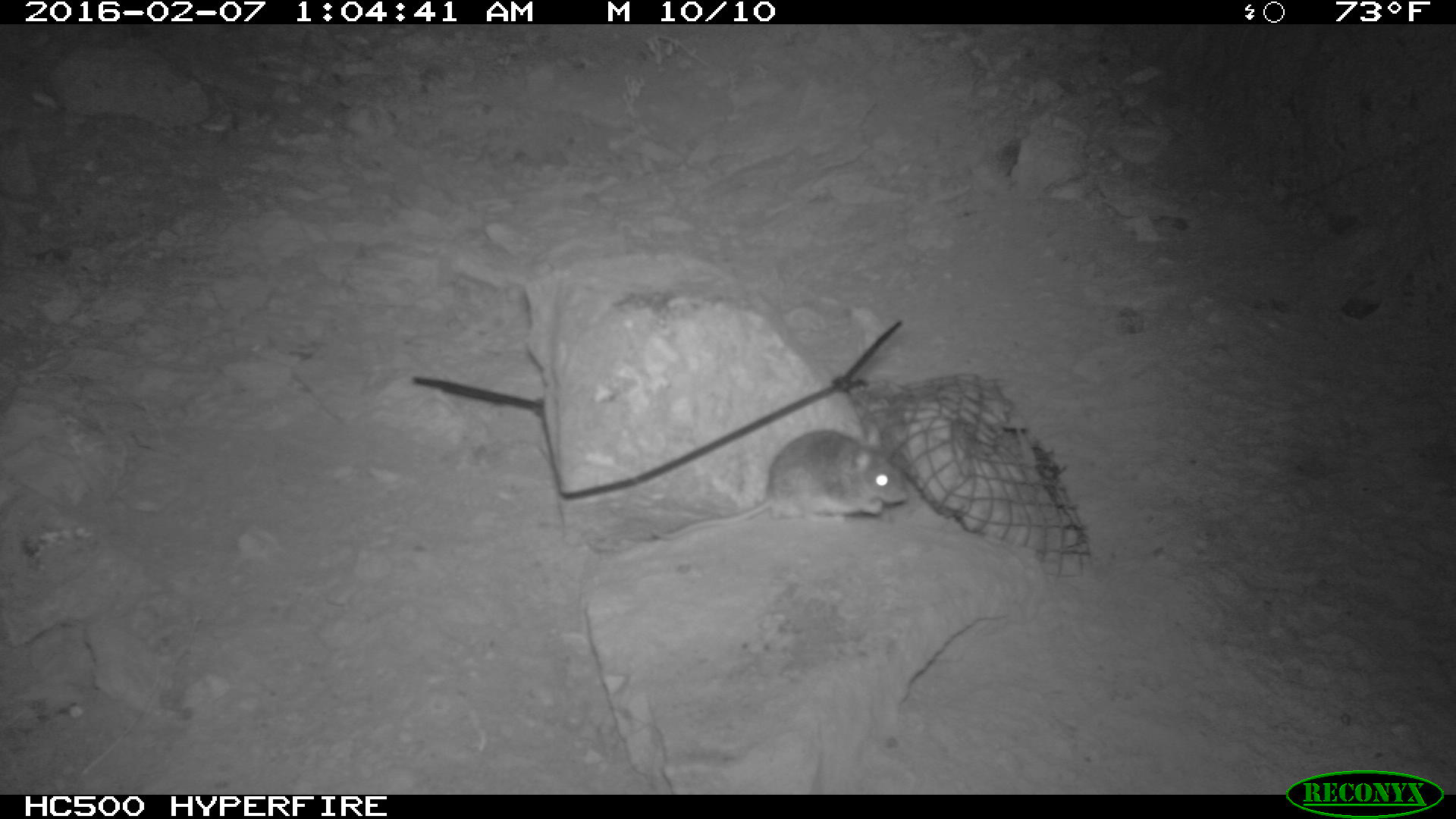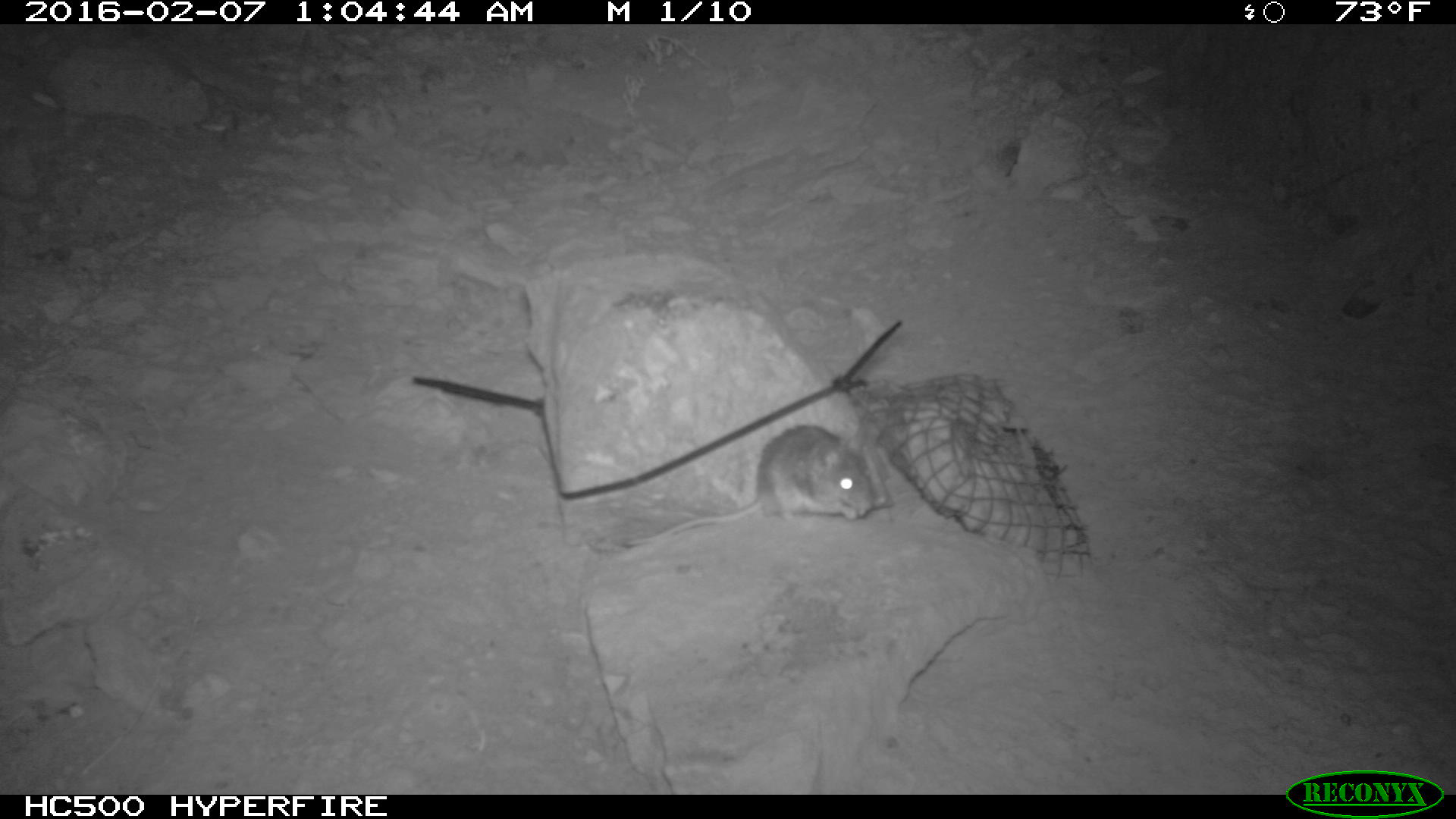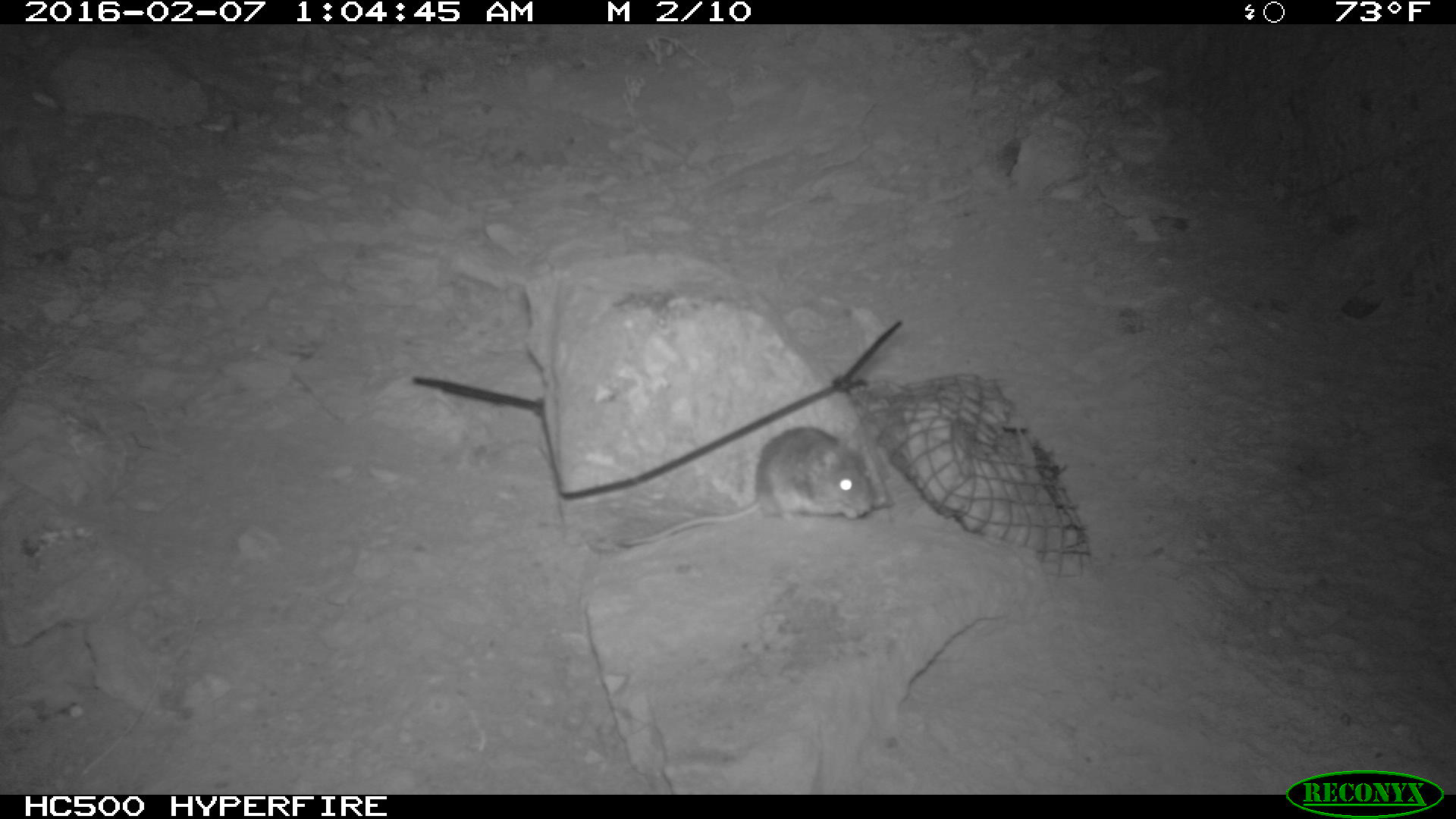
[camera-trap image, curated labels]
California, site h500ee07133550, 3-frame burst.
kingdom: Animalia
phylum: Chordata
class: Mammalia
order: Rodentia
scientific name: Rodentia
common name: rodent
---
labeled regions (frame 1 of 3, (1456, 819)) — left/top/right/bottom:
rodent: 652/422/909/539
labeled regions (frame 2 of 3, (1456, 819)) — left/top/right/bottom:
rodent: 614/423/871/551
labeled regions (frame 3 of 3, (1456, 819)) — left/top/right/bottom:
rodent: 598/422/883/553